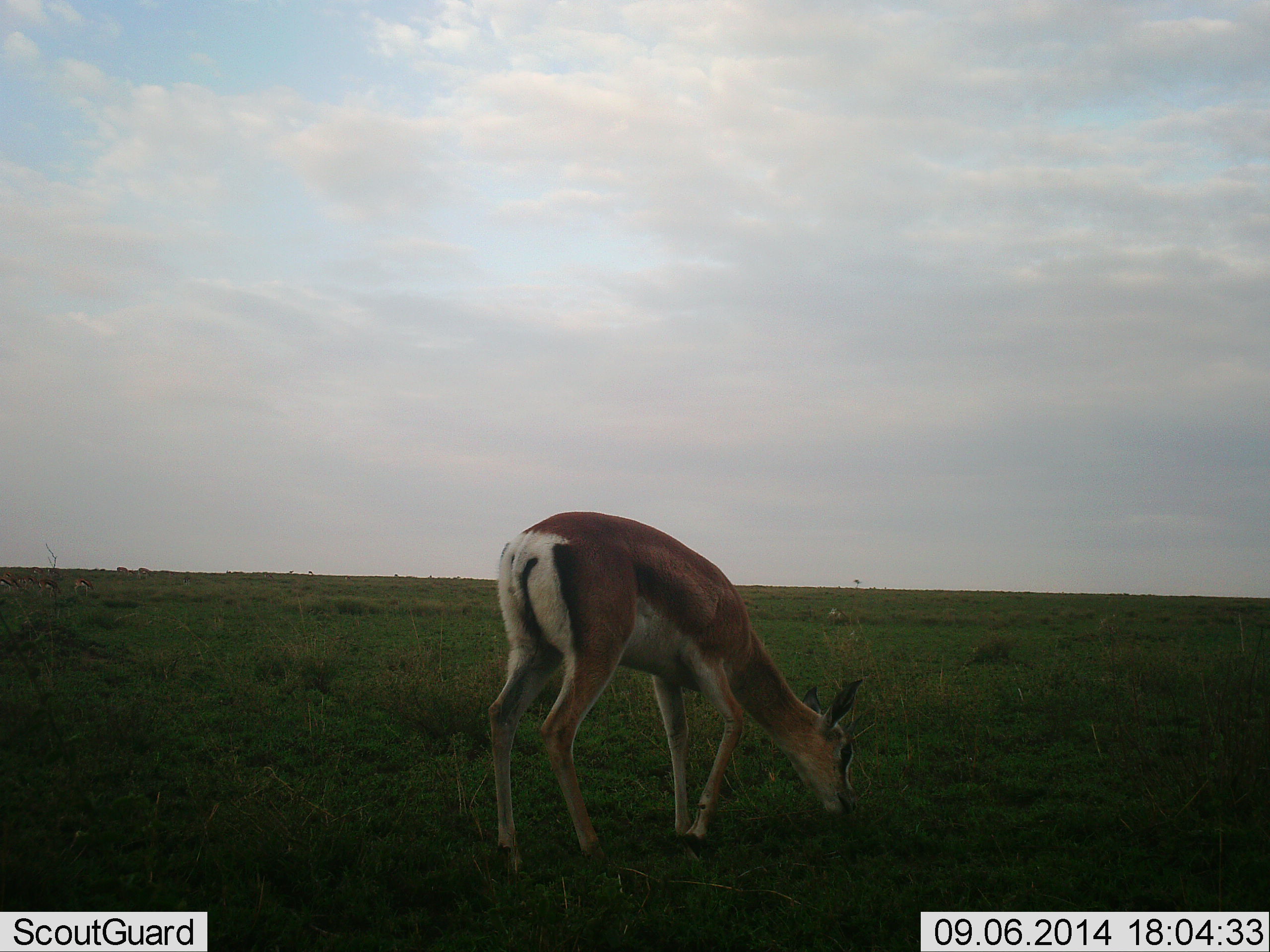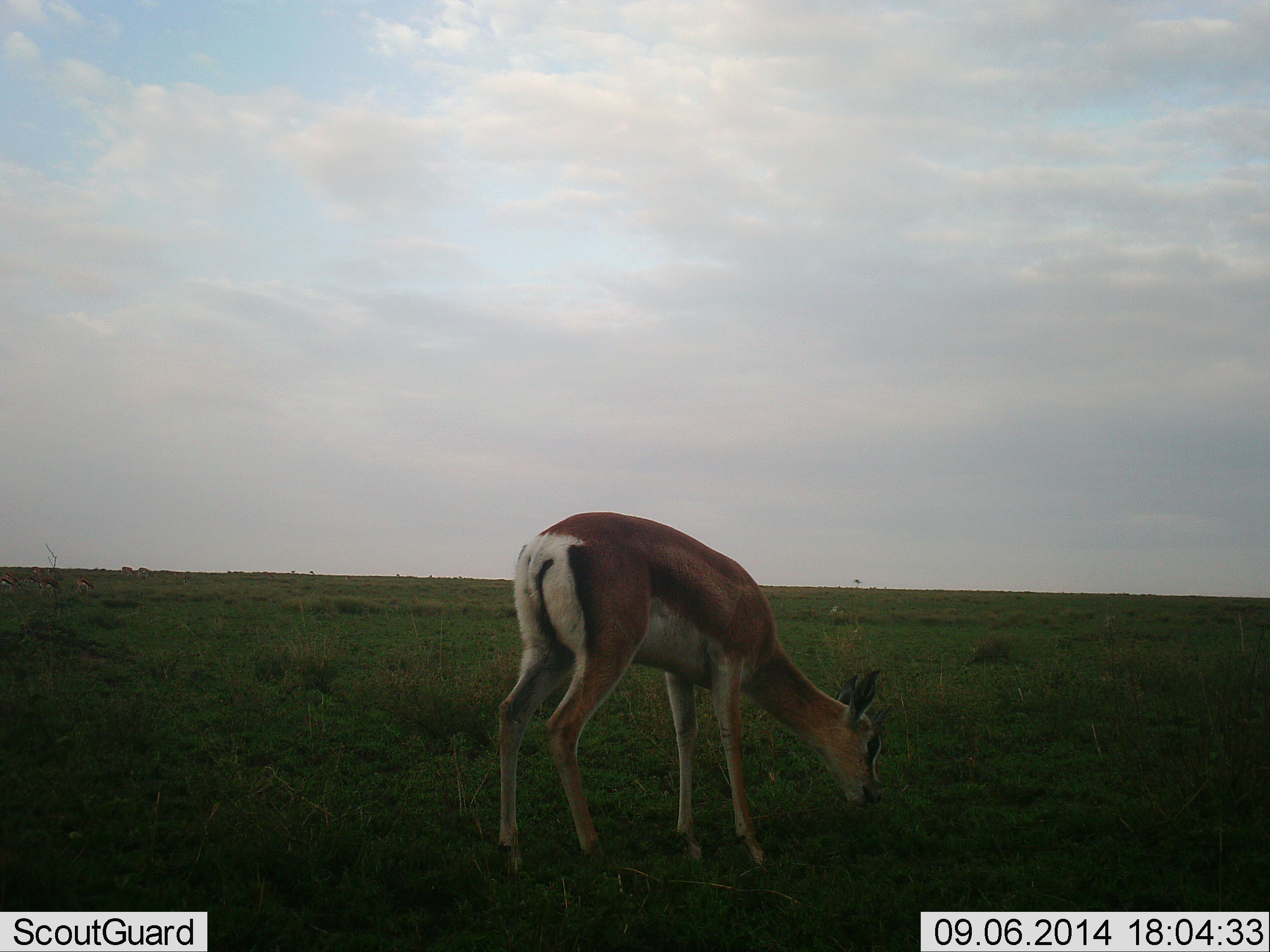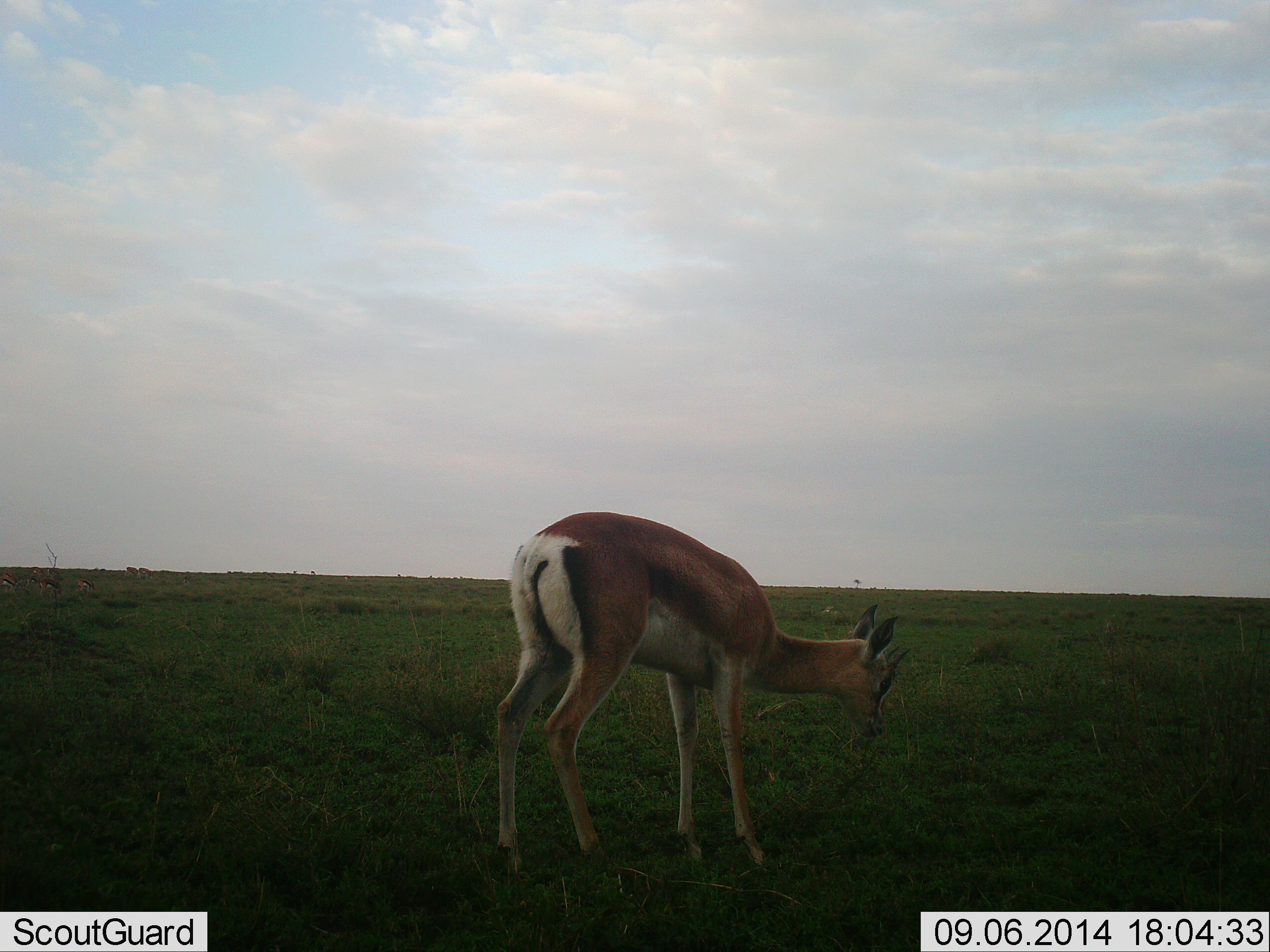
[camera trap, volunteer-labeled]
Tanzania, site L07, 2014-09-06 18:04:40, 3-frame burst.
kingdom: Animalia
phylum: Chordata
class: Mammalia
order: Artiodactyla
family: Bovidae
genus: Nanger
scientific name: Nanger granti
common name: grant's gazelle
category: gazellegrants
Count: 1.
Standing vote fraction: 9%.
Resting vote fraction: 0%.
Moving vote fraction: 27%.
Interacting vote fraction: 0%.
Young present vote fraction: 0%.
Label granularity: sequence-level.